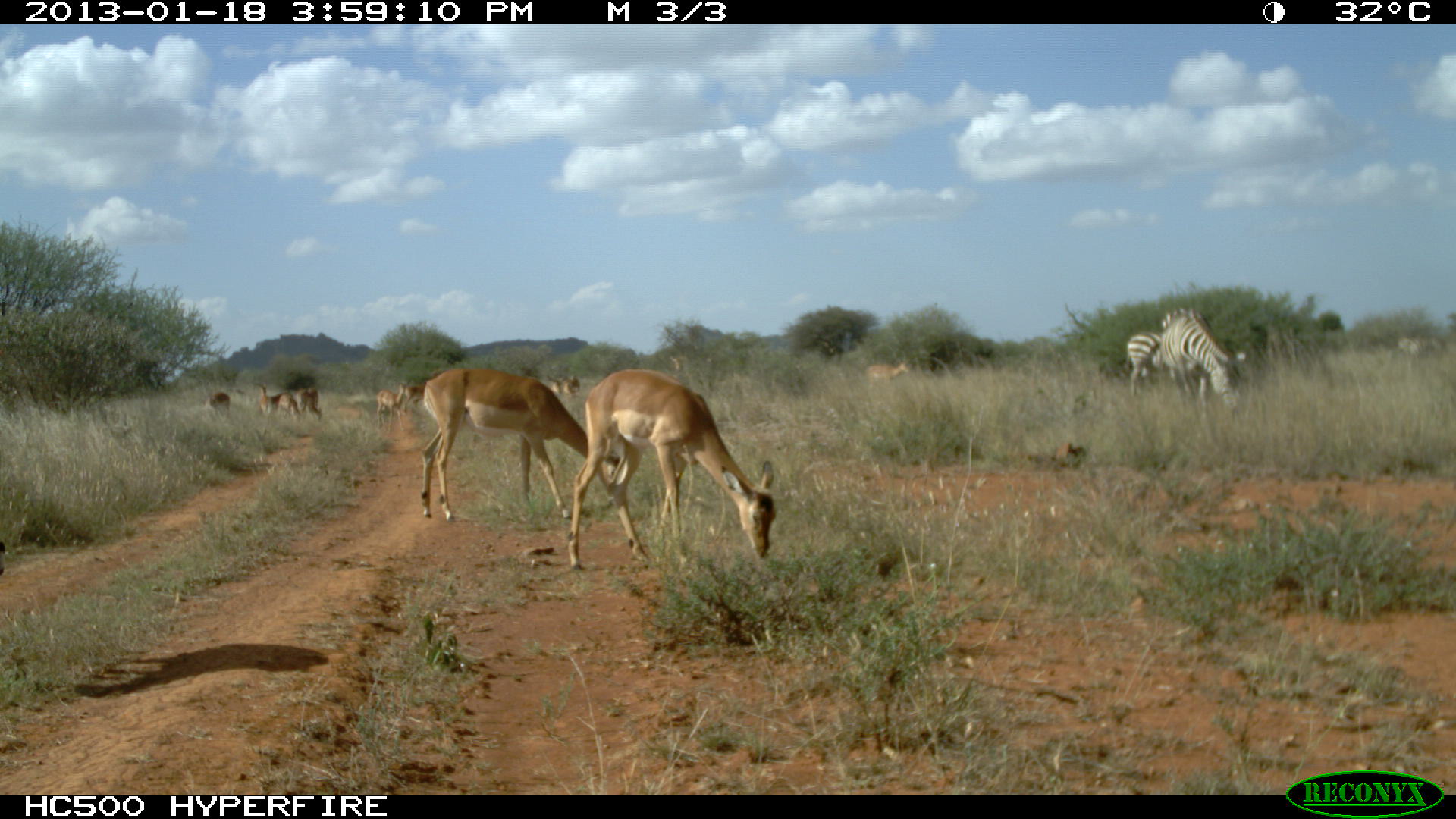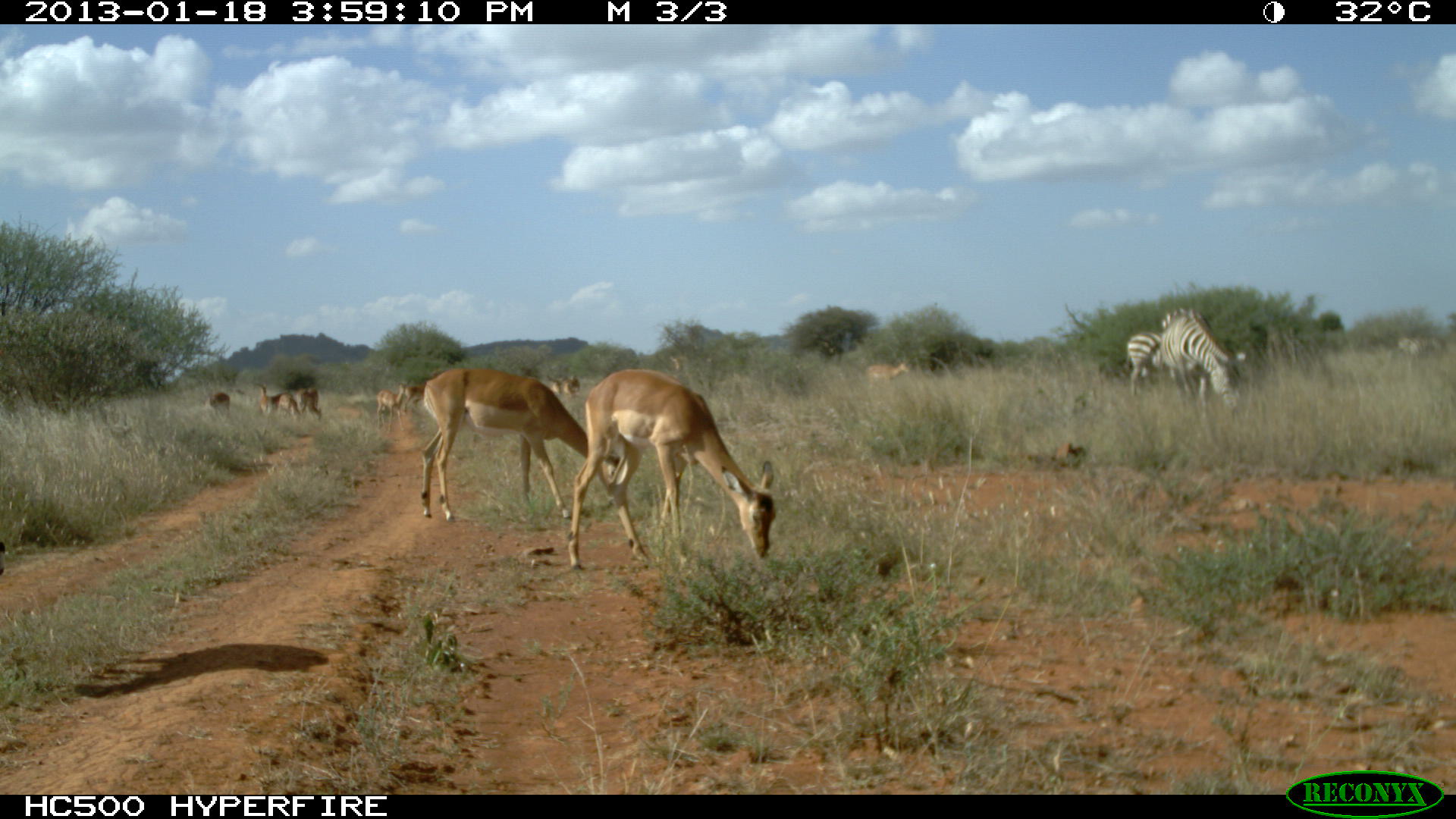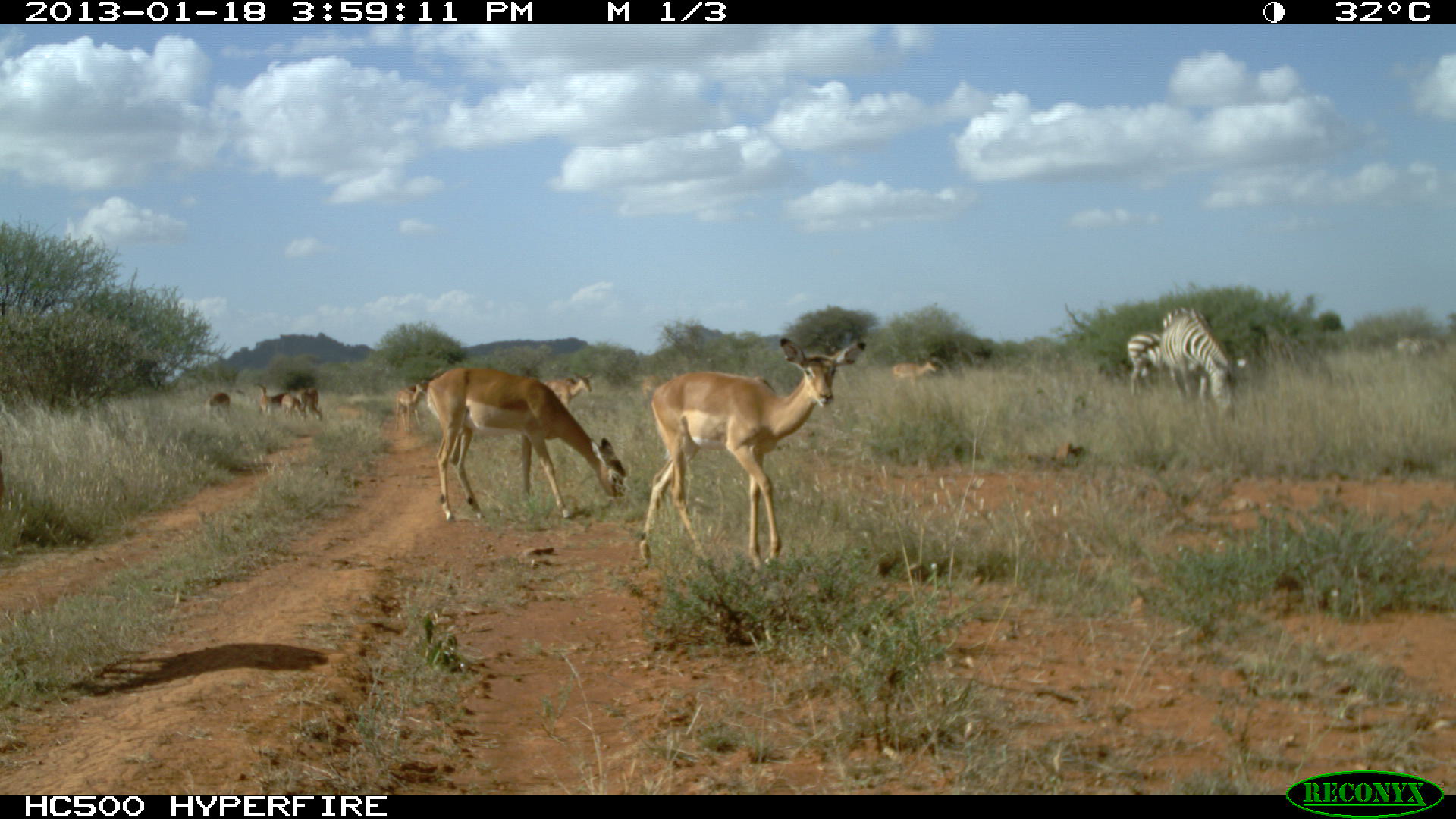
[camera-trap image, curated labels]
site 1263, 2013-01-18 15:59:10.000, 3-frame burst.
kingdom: Animalia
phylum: Chordata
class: Mammalia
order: Perissodactyla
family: Equidae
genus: Equus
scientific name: Equus quagga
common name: plains zebra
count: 4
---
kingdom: Animalia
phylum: Chordata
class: Mammalia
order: Artiodactyla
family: Bovidae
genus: Aepyceros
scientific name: Aepyceros melampus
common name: impala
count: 12